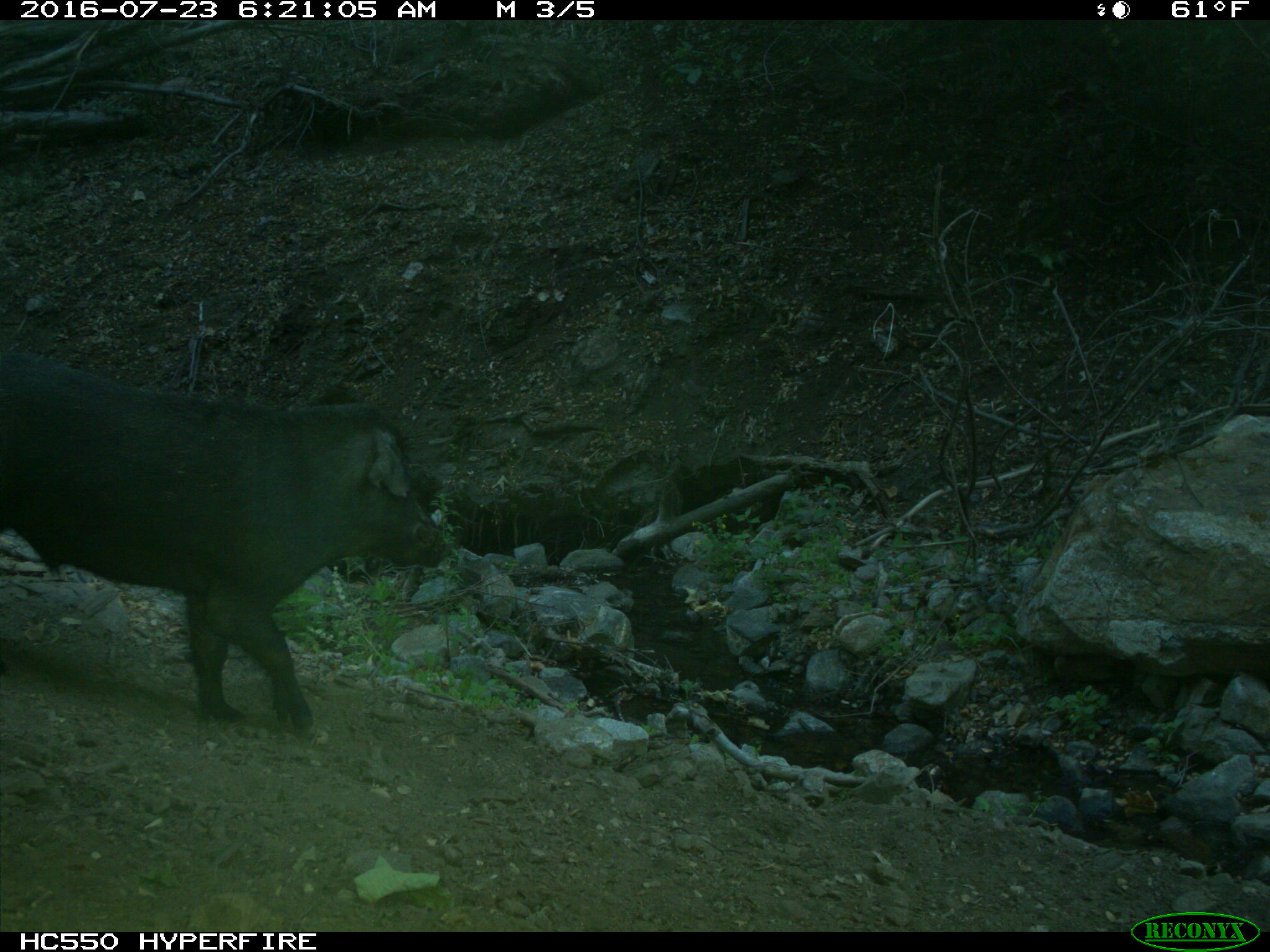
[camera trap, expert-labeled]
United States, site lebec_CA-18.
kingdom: Animalia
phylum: Chordata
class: Mammalia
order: Artiodactyla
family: Suidae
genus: Sus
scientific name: Sus scrofa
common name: wild boar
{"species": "Sus scrofa (wild boar)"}